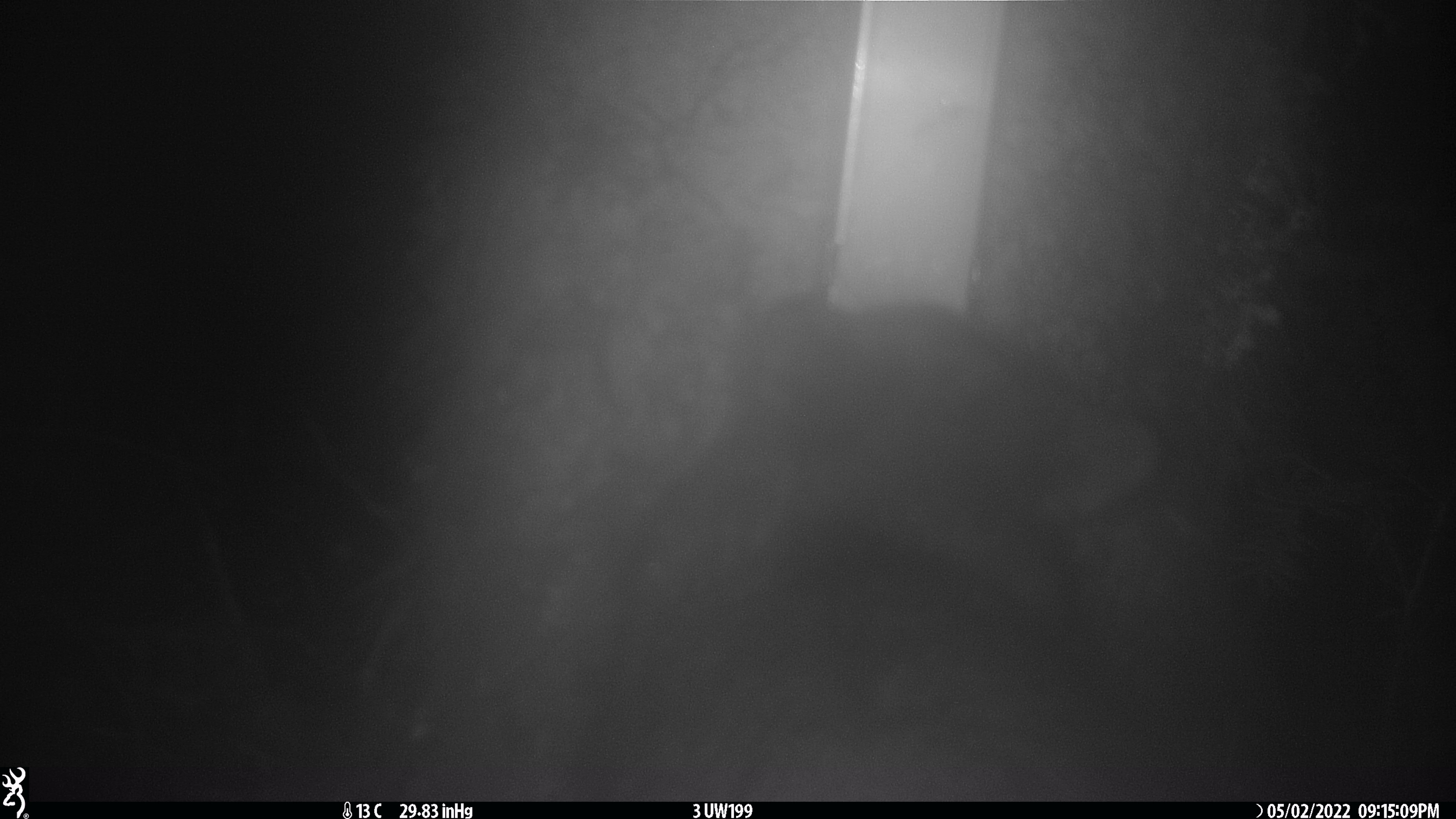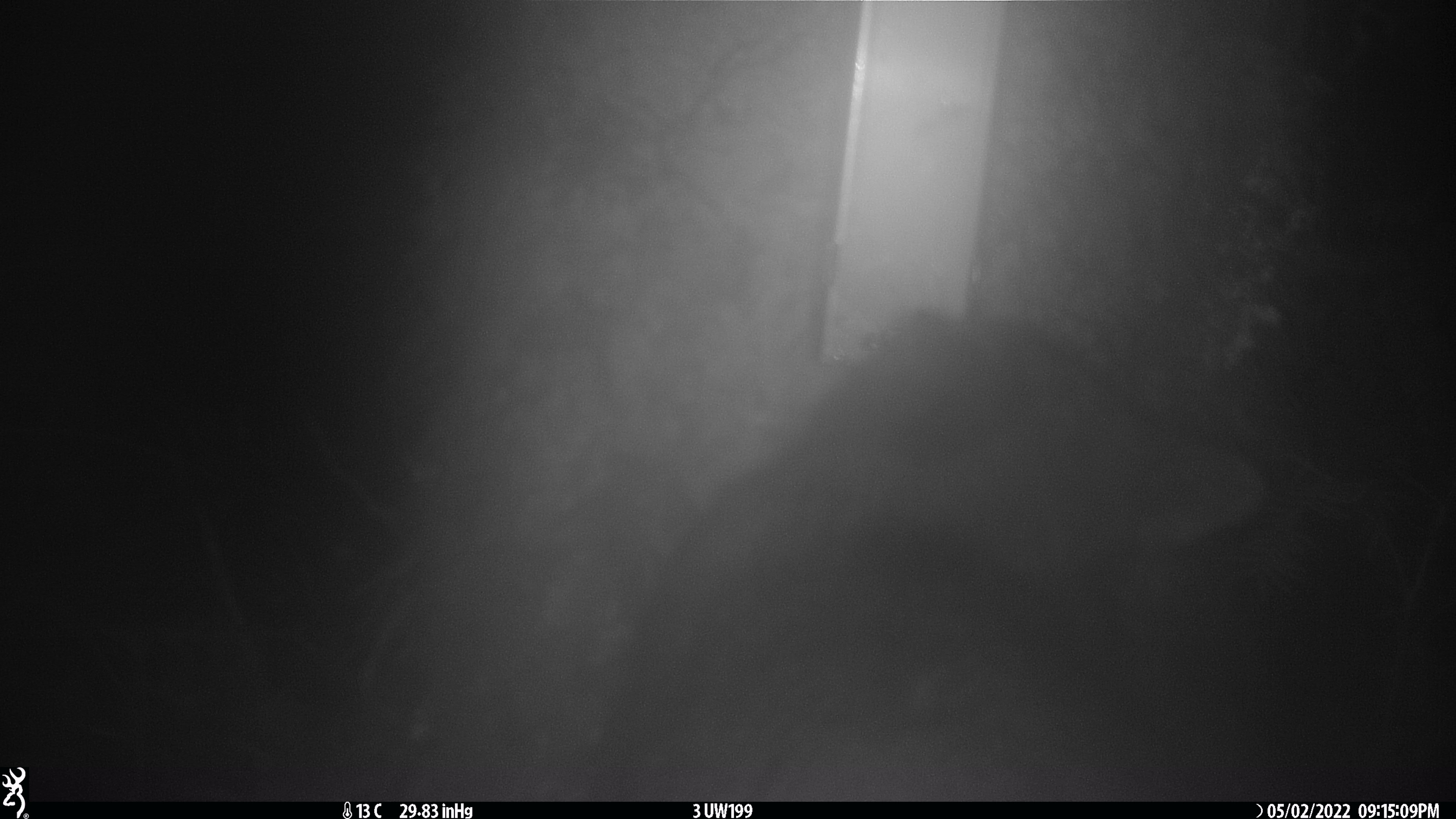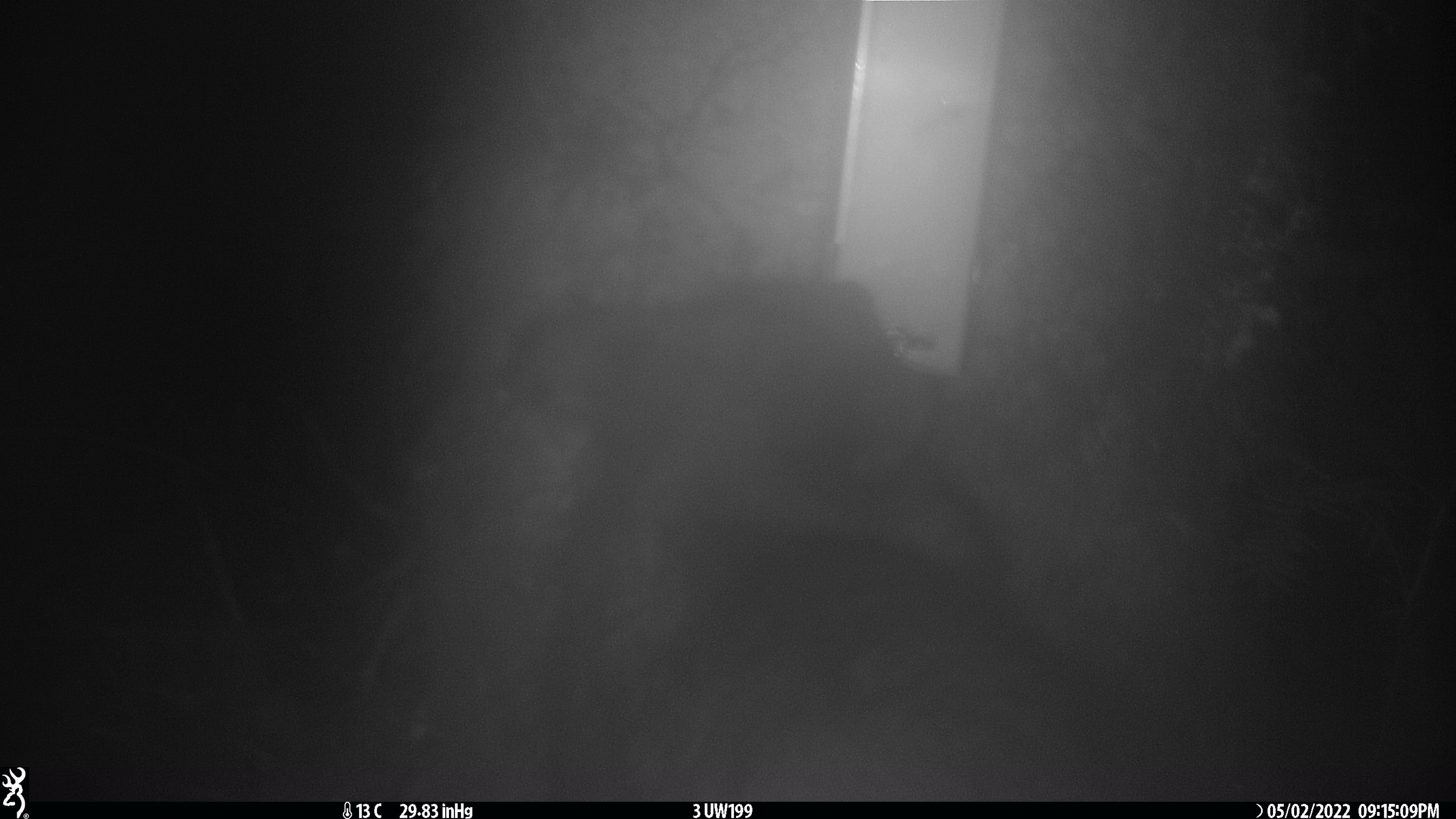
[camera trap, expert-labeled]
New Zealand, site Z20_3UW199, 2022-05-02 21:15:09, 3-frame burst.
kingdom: Animalia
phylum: Chordata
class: Mammalia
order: Diprotodontia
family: Phalangeridae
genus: Trichosurus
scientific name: Trichosurus vulpecula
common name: common brushtail possum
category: possum